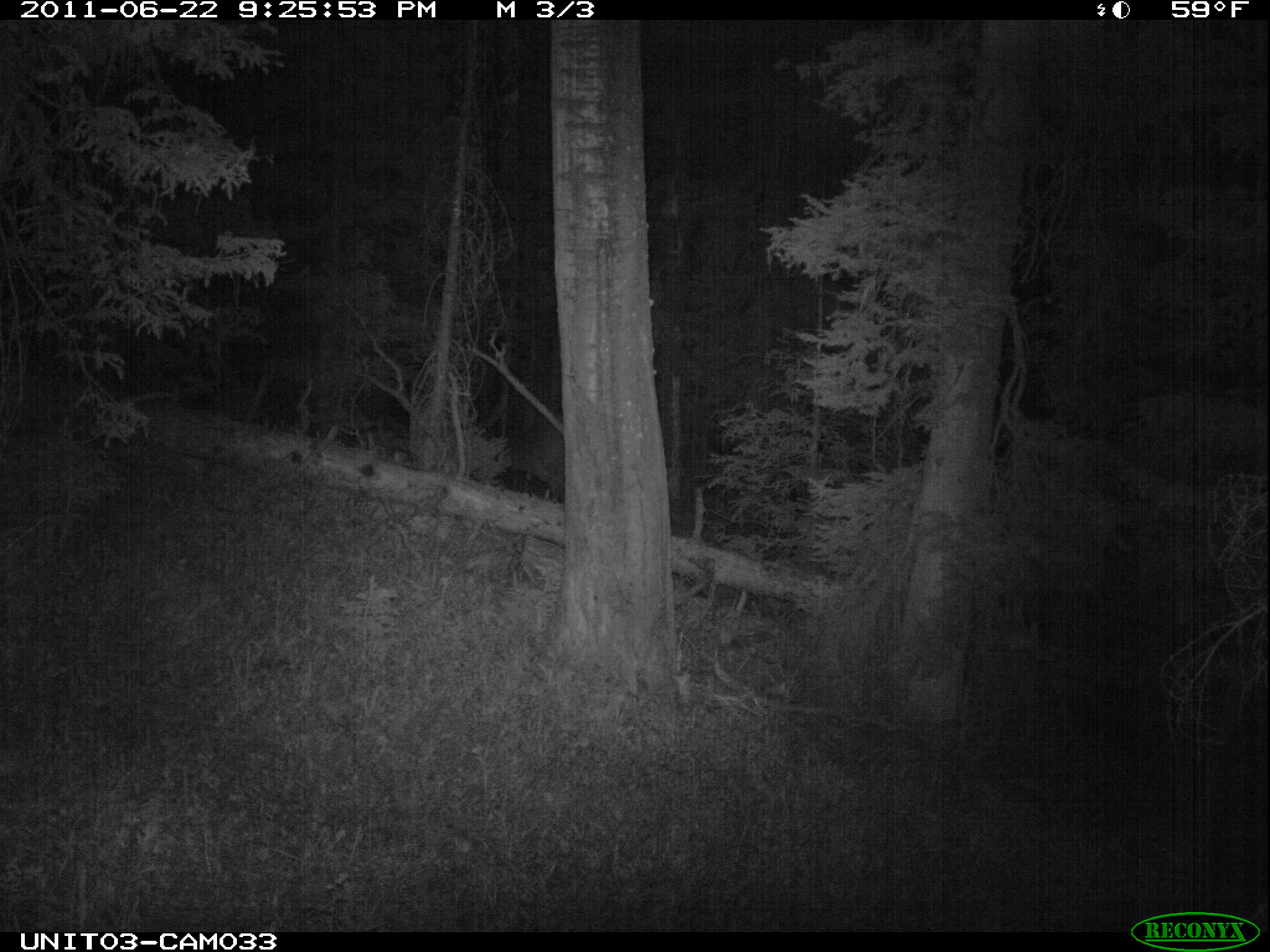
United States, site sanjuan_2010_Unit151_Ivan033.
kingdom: Animalia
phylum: Chordata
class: Mammalia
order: Artiodactyla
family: Cervidae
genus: Cervus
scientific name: Cervus elaphus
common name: red deer